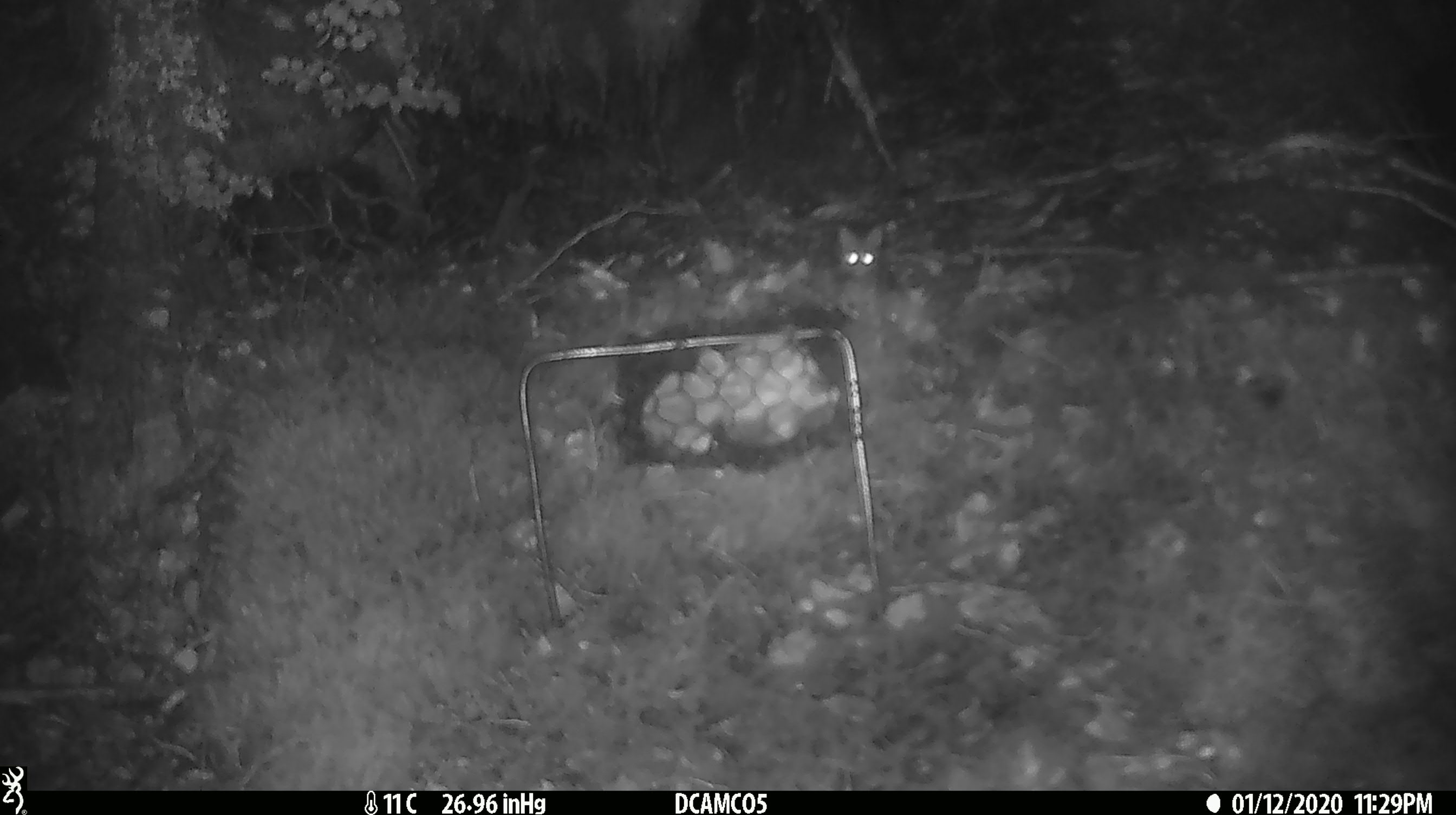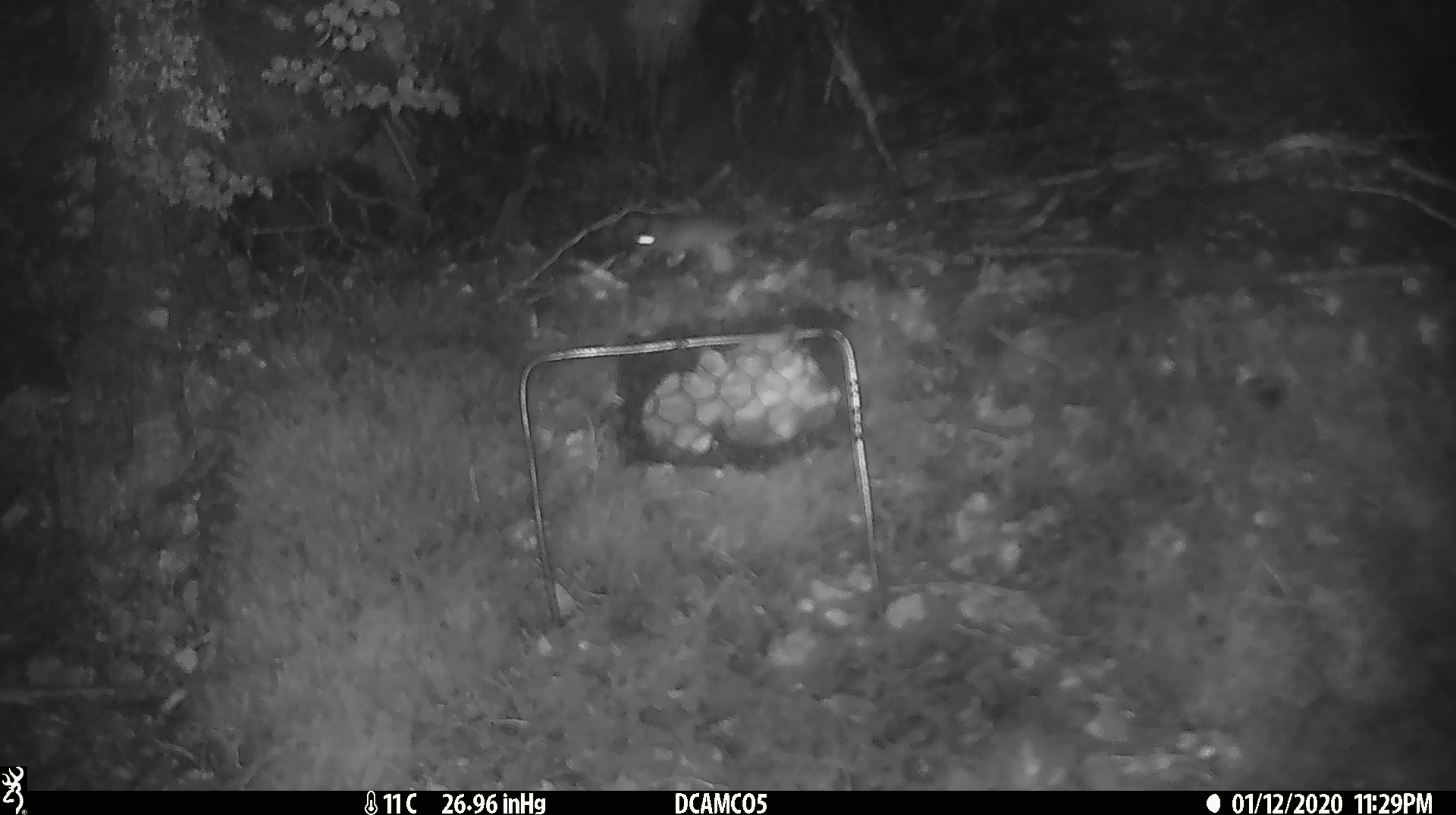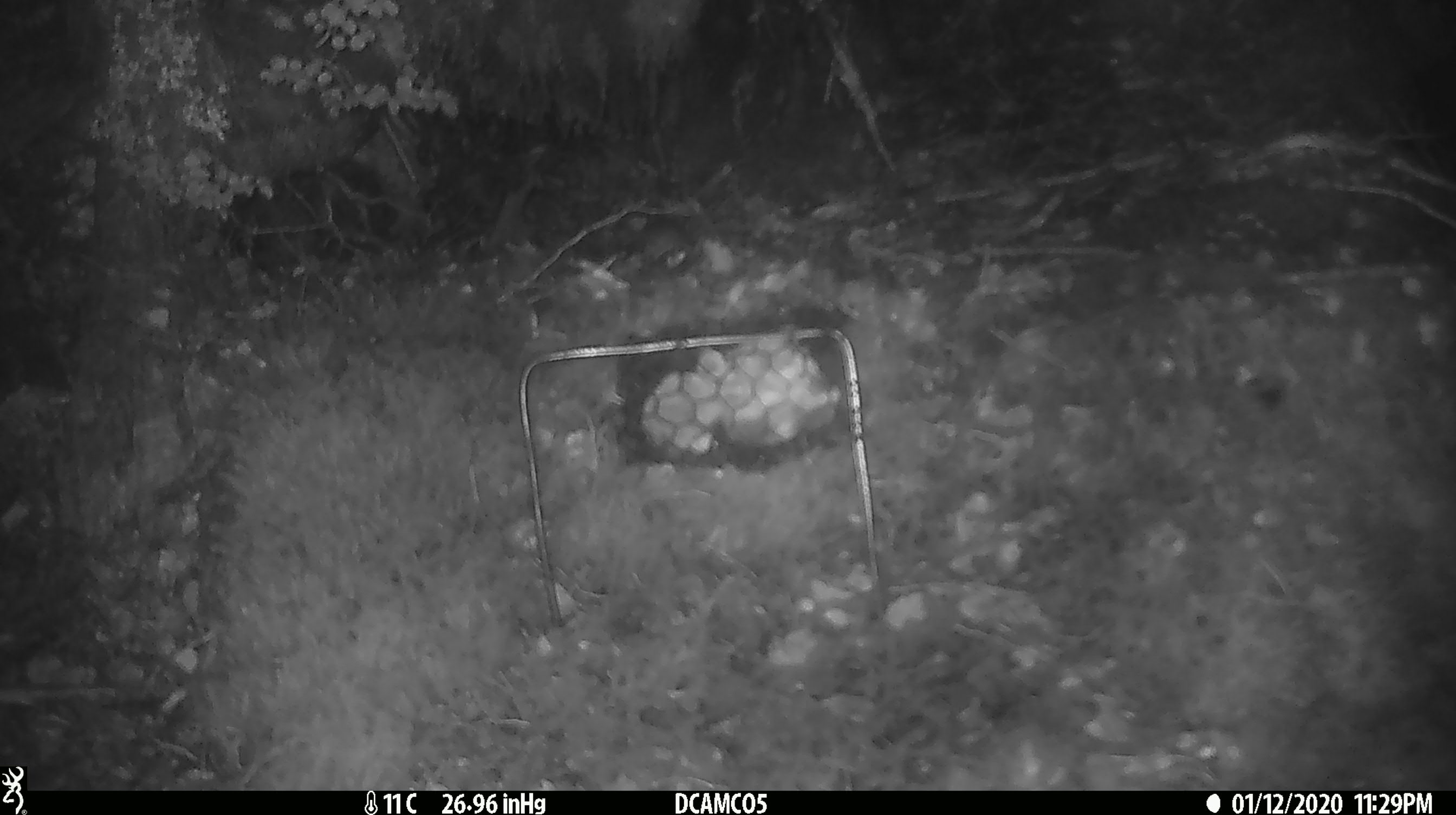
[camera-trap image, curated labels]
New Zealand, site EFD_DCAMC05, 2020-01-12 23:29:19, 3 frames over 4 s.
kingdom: Animalia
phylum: Chordata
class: Mammalia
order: Rodentia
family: Muridae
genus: Mus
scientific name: Mus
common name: mouse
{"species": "mouse (Mus)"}